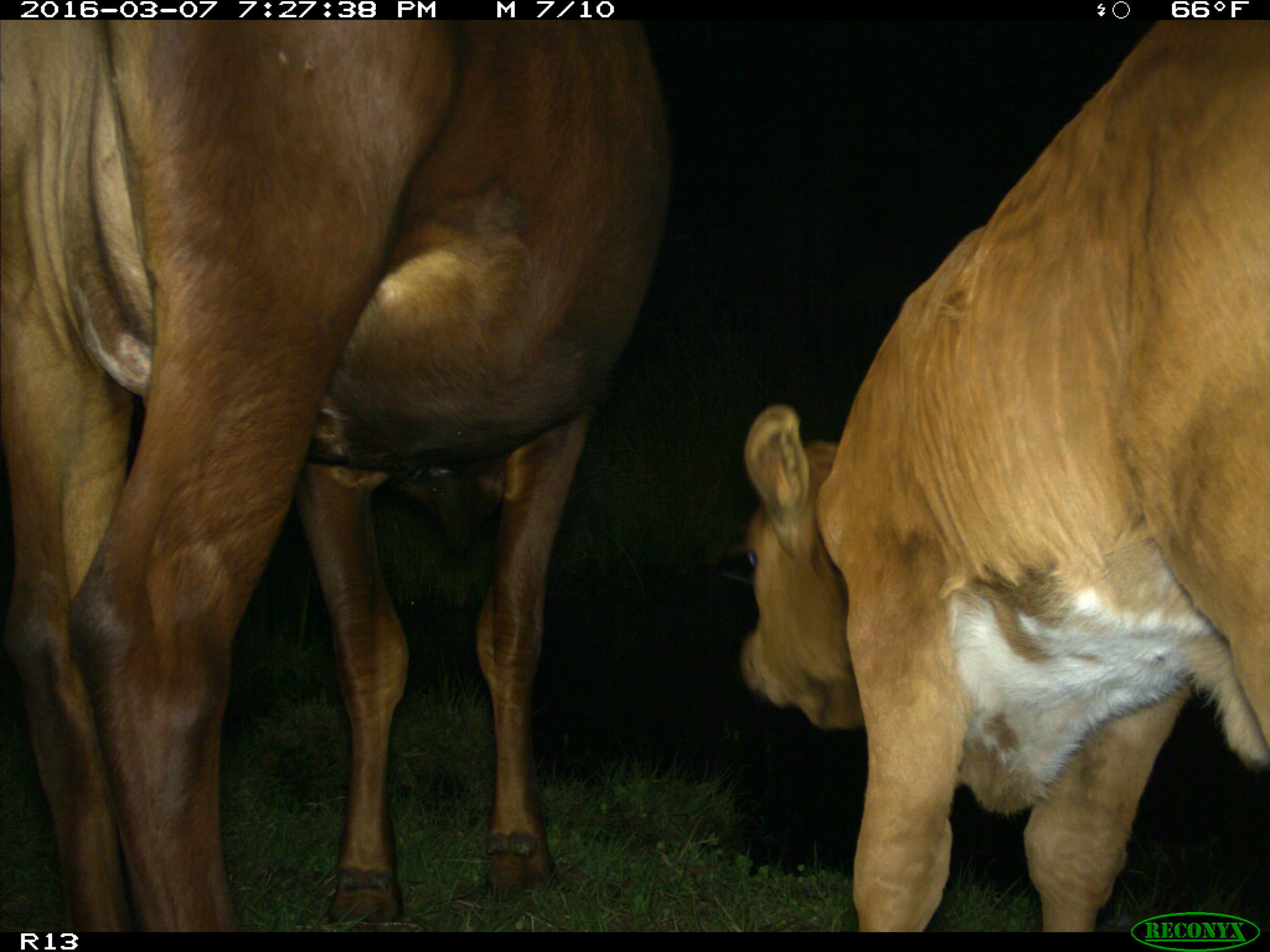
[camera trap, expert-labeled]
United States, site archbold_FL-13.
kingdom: Animalia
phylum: Chordata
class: Mammalia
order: Artiodactyla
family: Bovidae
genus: Bos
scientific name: Bos taurus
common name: domestic cow